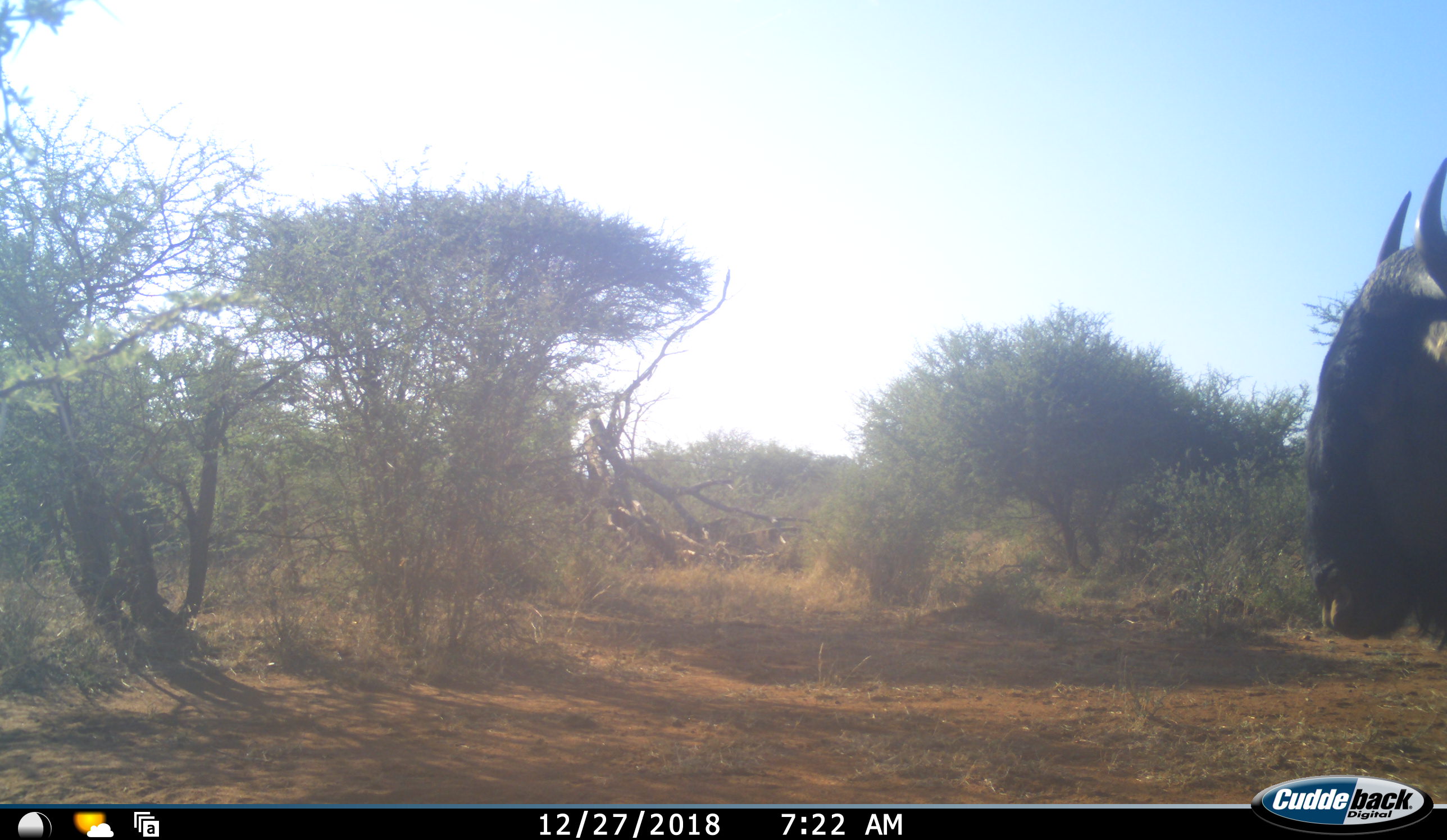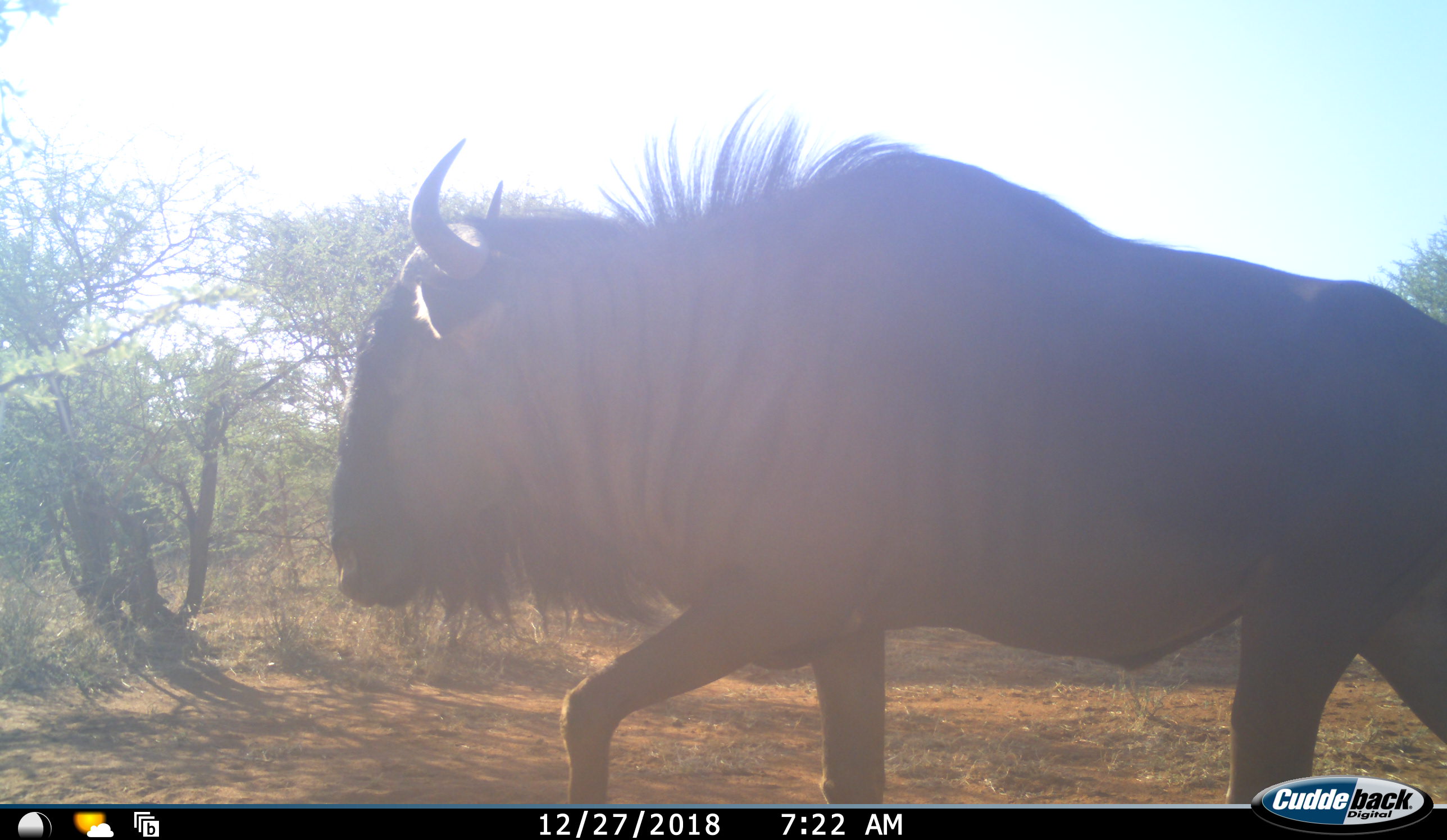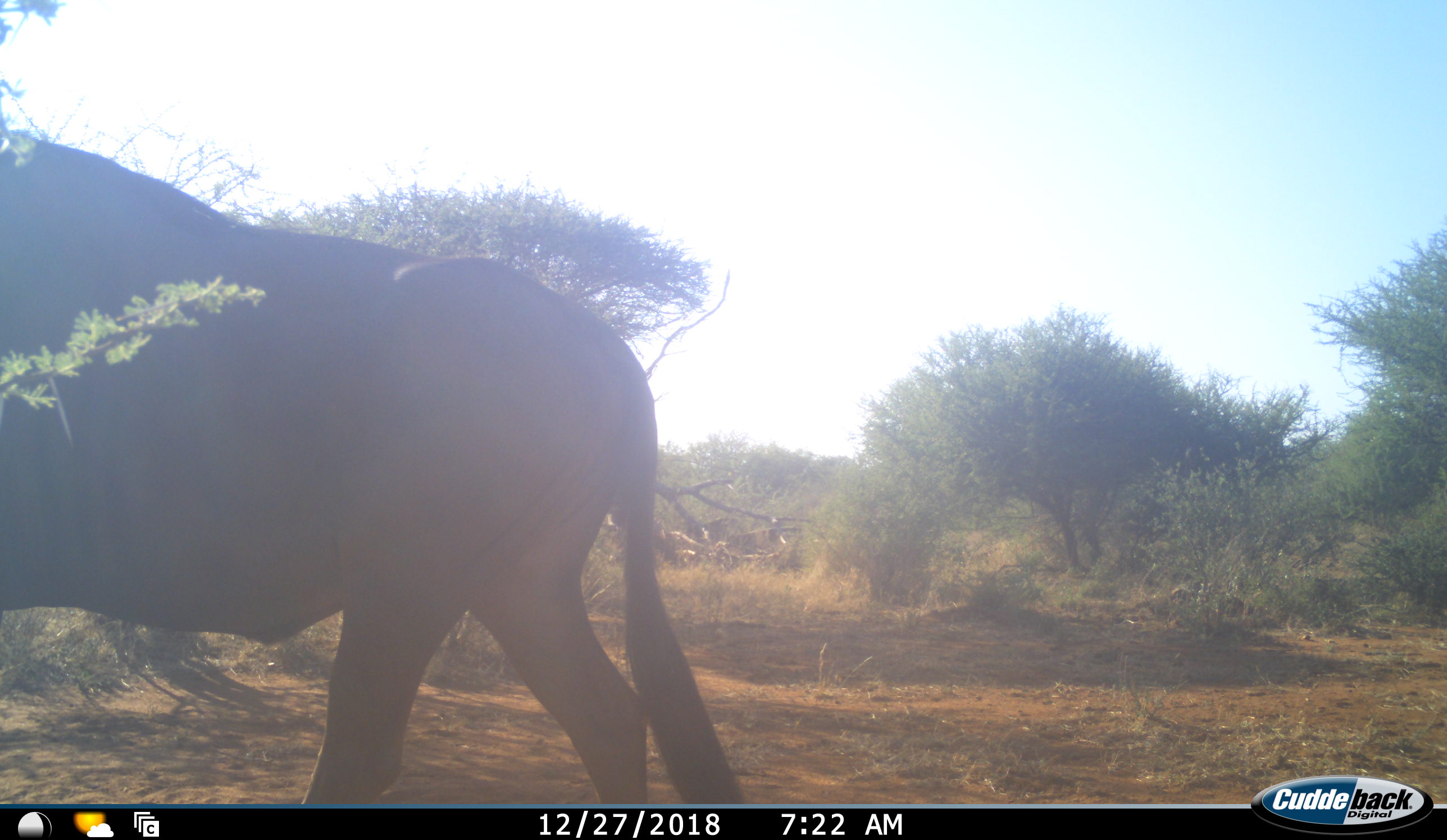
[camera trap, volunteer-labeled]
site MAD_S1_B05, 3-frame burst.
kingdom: Animalia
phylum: Chordata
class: Mammalia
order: Artiodactyla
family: Bovidae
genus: Connochaetes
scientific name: Connochaetes taurinus taurinus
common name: blue wildebeest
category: wildebeestblue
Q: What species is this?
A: Wildebeestblue (blue wildebeest) (Connochaetes taurinus taurinus).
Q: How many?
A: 1.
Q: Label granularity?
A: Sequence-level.